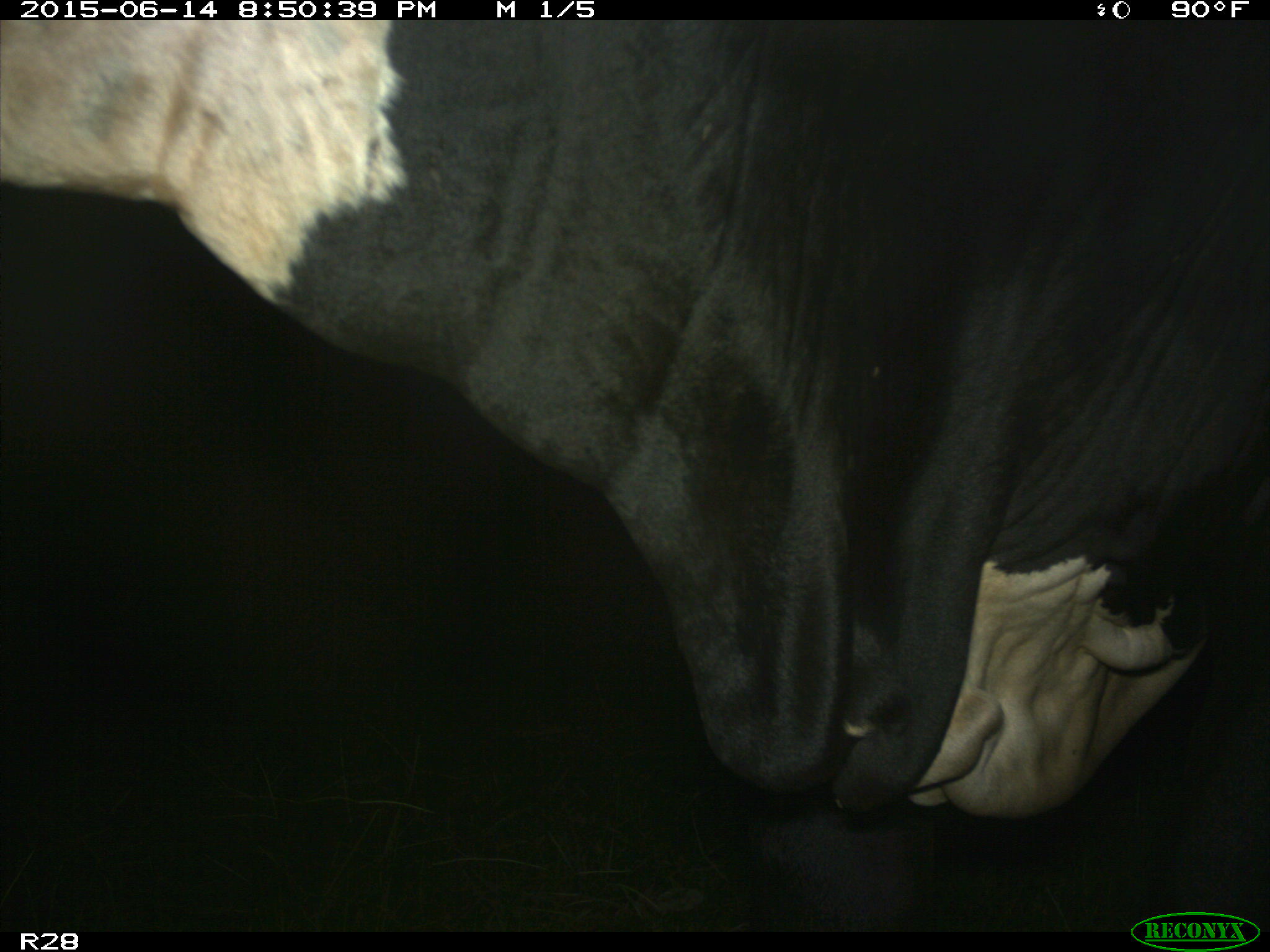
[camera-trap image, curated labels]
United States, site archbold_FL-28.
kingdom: Animalia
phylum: Chordata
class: Mammalia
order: Artiodactyla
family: Bovidae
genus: Bos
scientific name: Bos taurus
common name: domestic cow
Bos taurus (domestic cow).